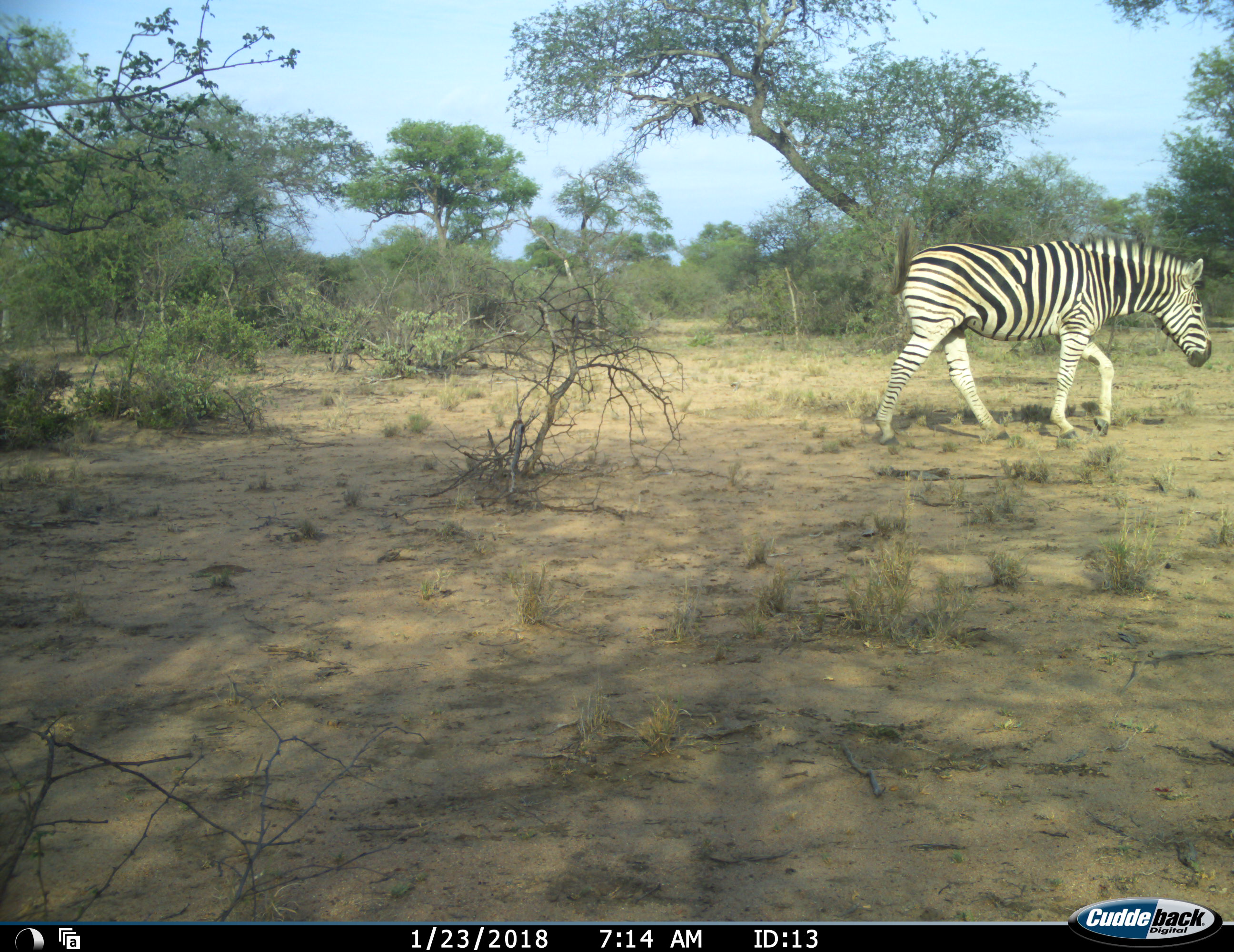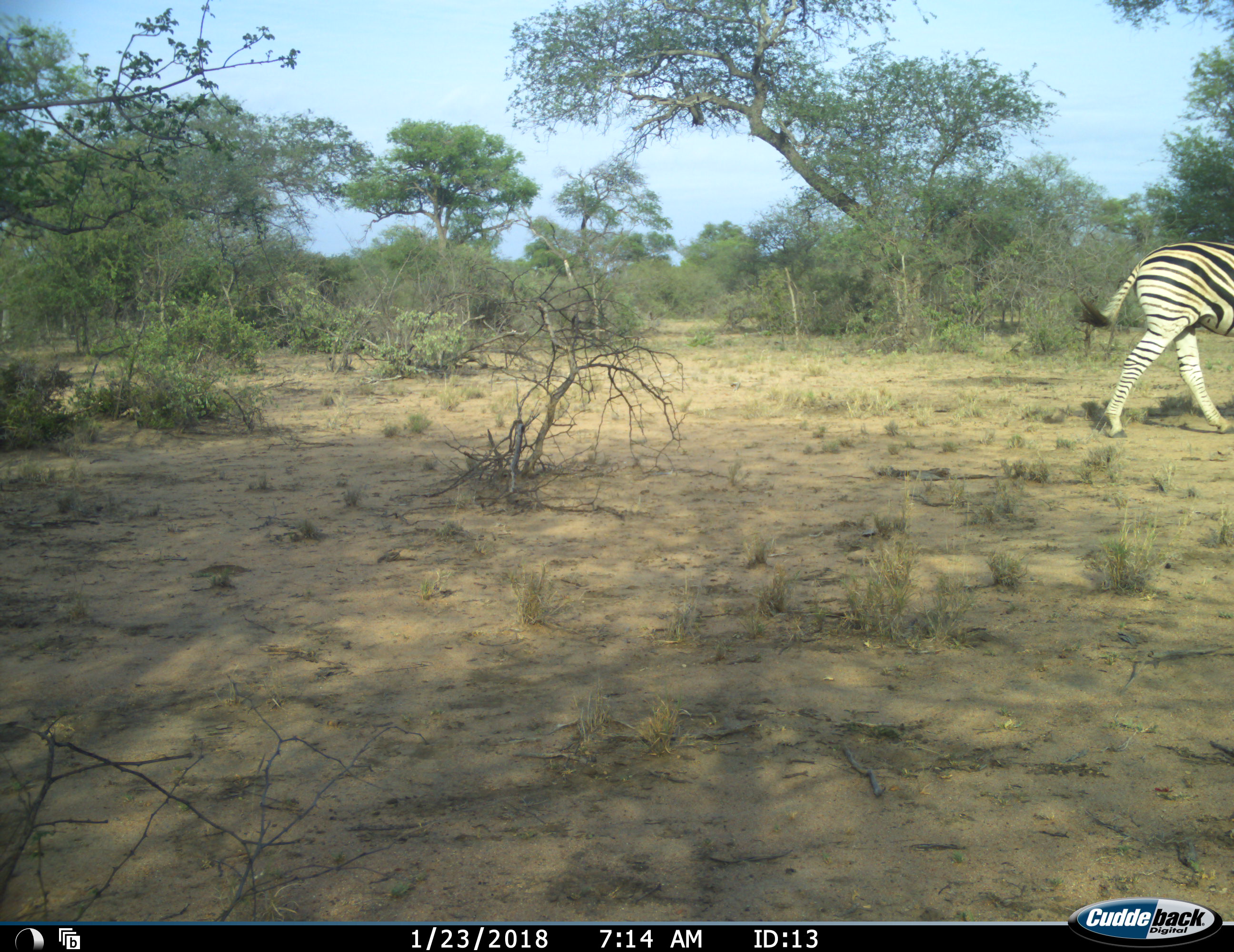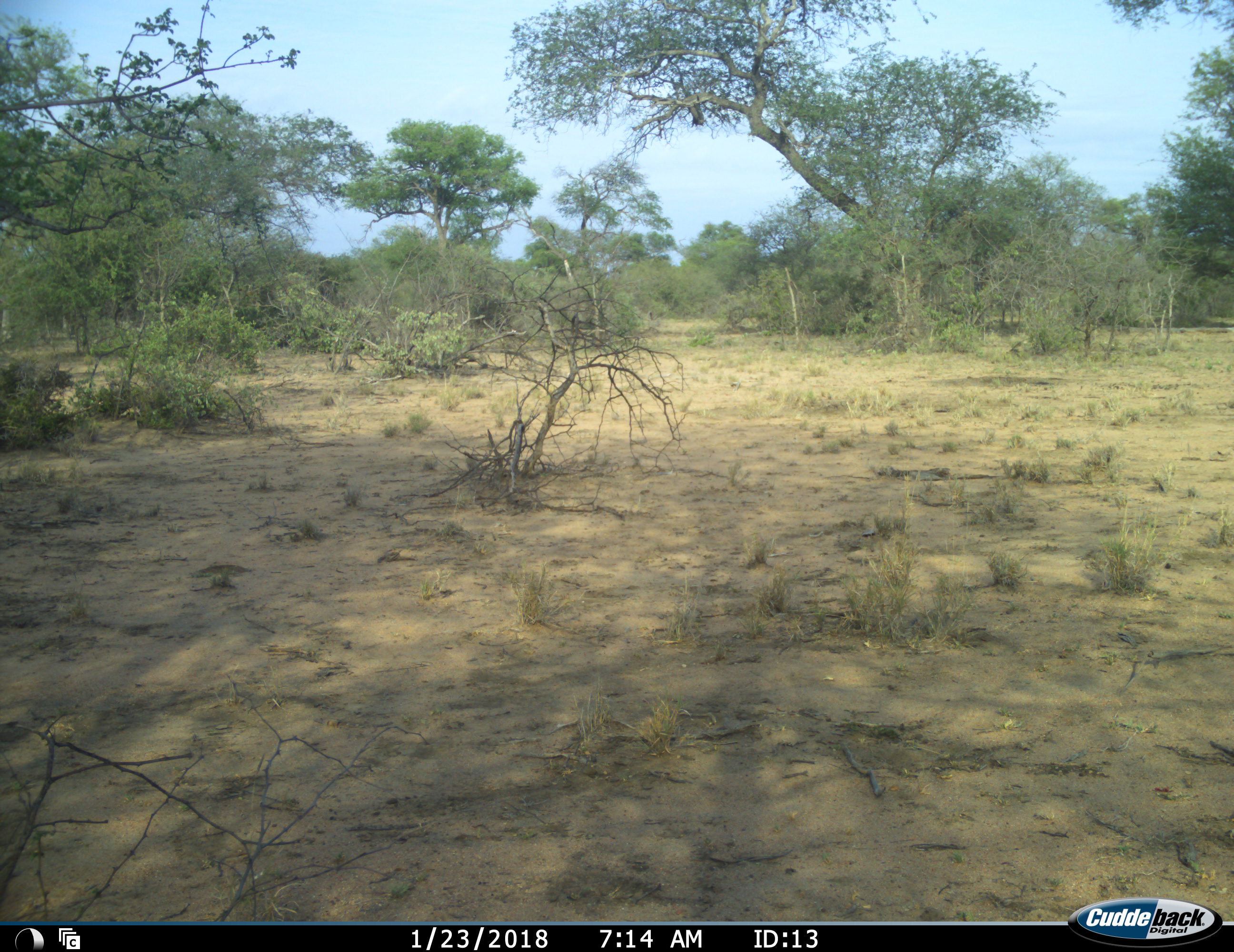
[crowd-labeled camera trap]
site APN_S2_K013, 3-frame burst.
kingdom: Animalia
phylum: Chordata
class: Mammalia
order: Perissodactyla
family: Equidae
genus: Equus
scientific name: Equus quagga burchellii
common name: burchell's zebra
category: zebraburchells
Zebraburchells (burchell's zebra) (Equus quagga burchellii), count 1. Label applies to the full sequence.